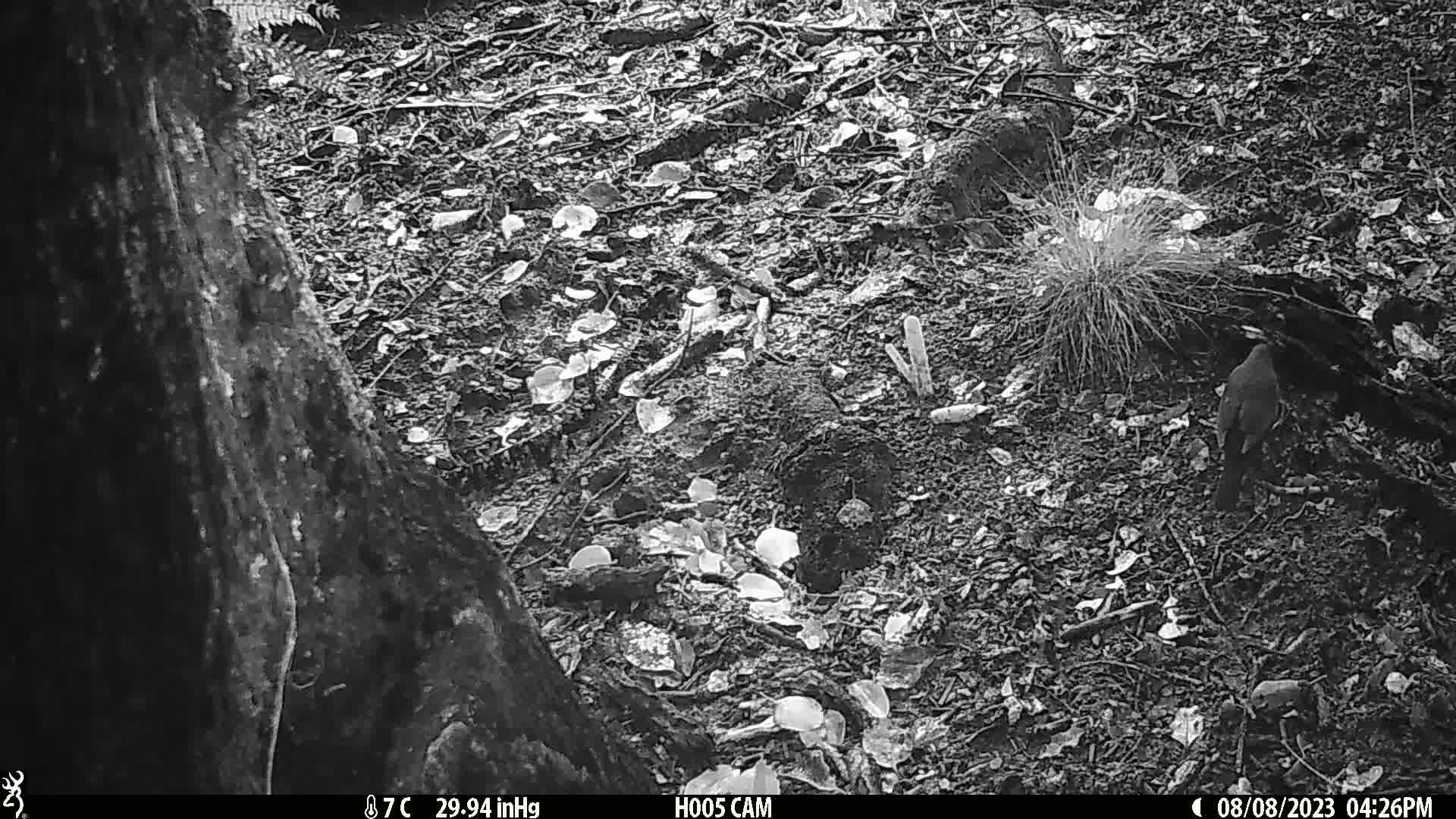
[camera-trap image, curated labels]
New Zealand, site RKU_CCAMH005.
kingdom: Animalia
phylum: Chordata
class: Aves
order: Passeriformes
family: Turdidae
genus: Turdus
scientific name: Turdus merula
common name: eurasian blackbird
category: blackbird